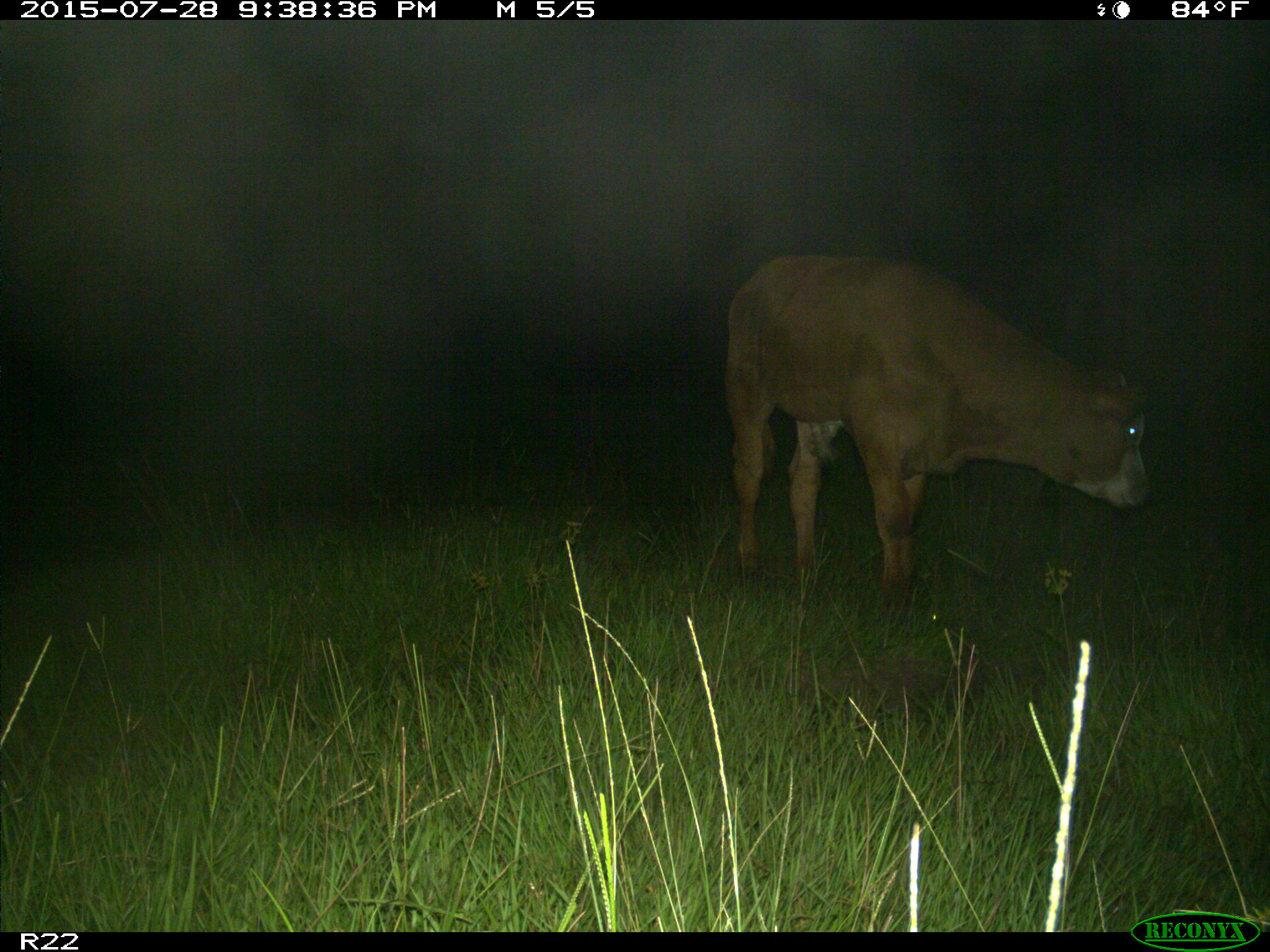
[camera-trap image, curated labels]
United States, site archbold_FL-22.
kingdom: Animalia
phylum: Chordata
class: Mammalia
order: Artiodactyla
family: Bovidae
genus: Bos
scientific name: Bos taurus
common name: domestic cow